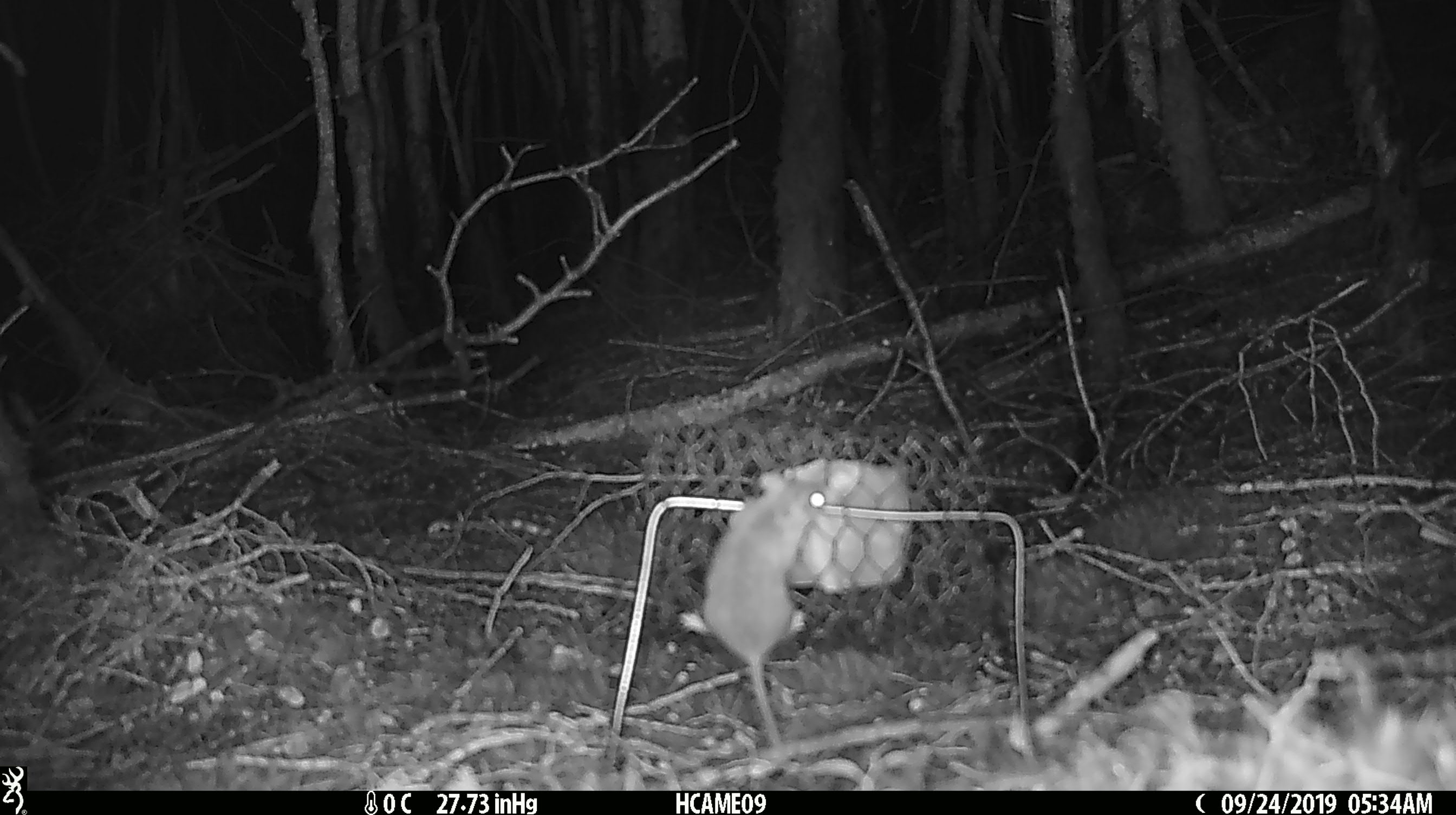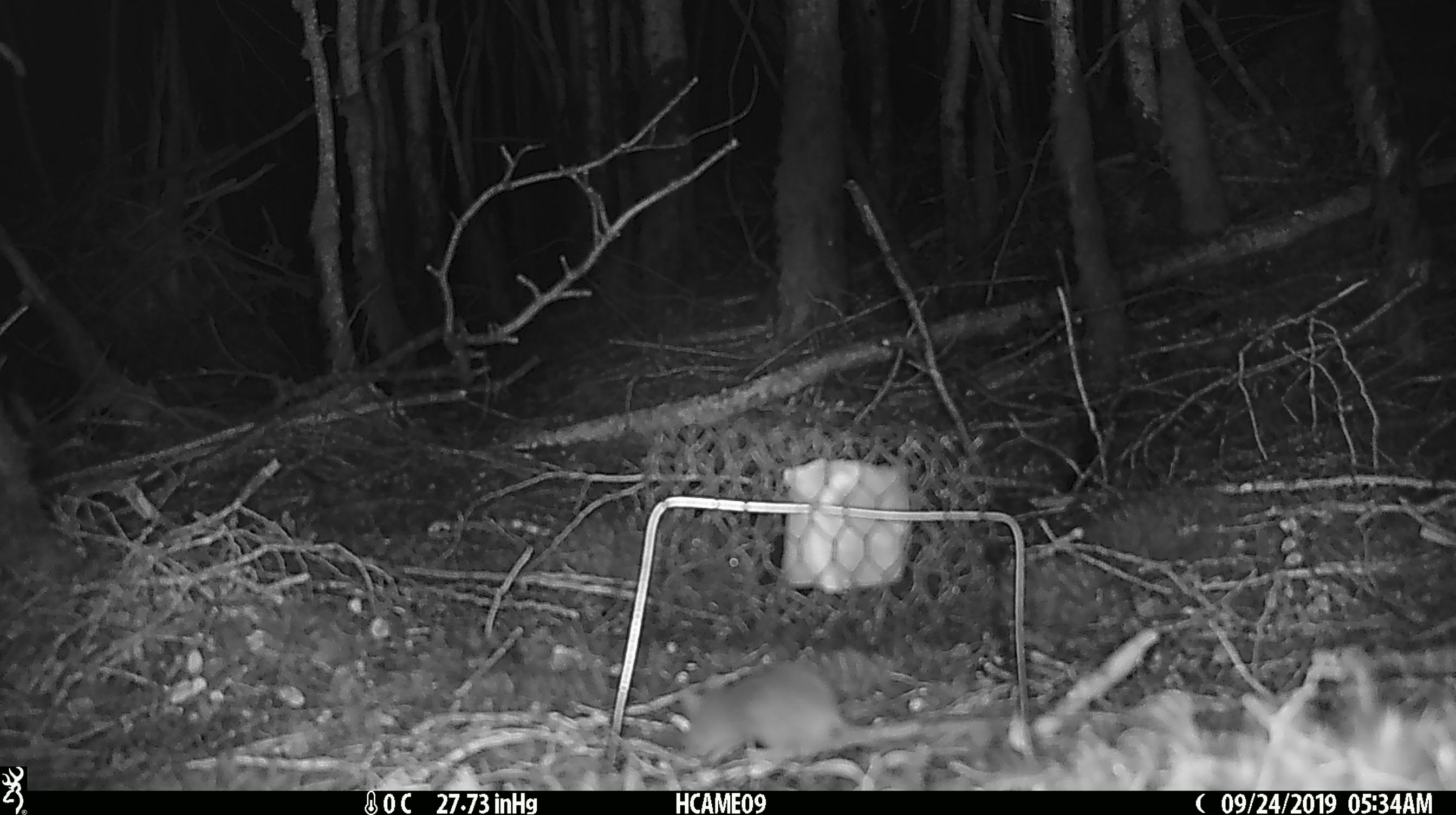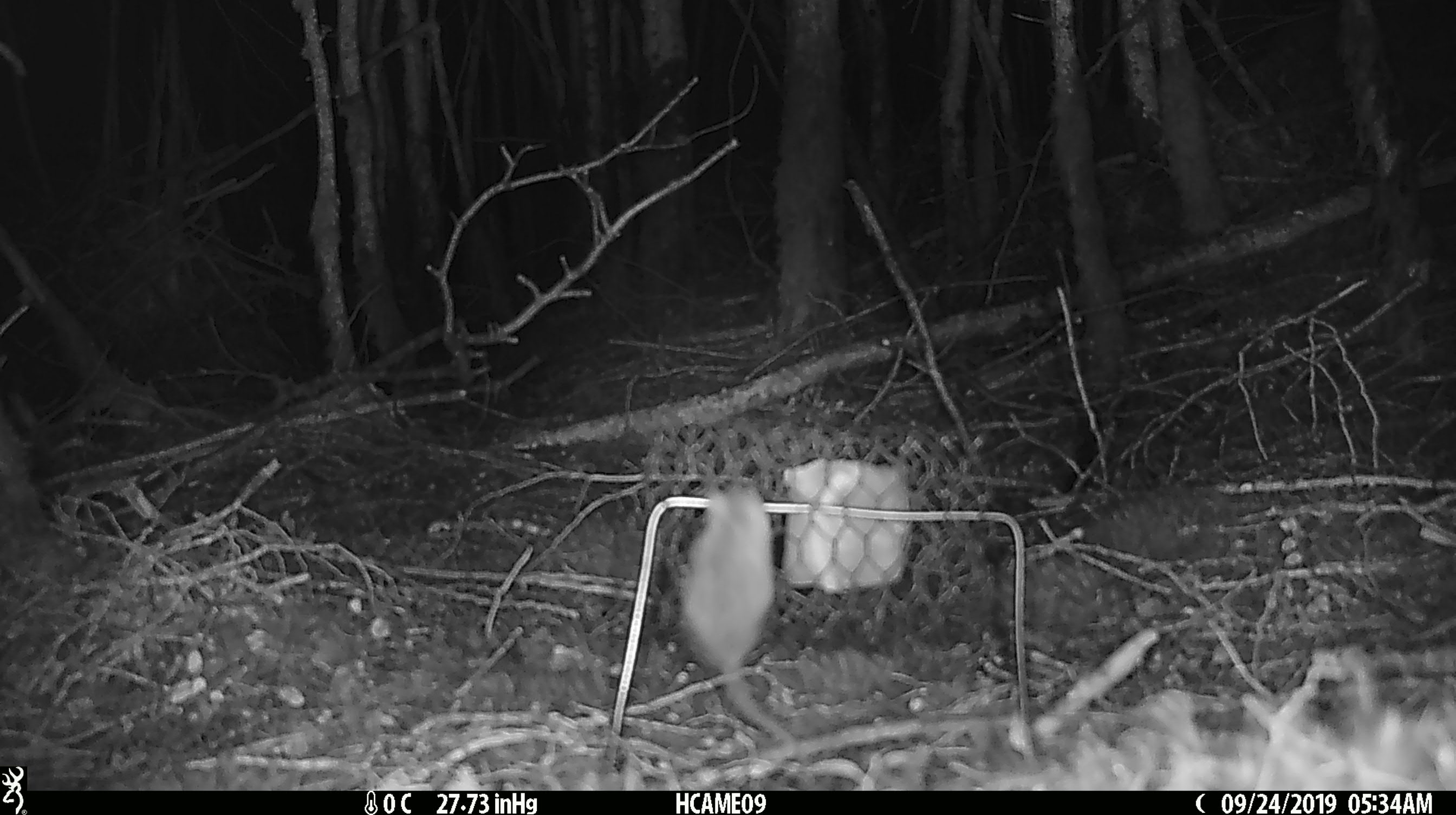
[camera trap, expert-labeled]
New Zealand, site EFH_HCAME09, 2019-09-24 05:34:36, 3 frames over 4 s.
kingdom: Animalia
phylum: Chordata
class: Mammalia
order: Rodentia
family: Muridae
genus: Mus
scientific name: Mus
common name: mouse